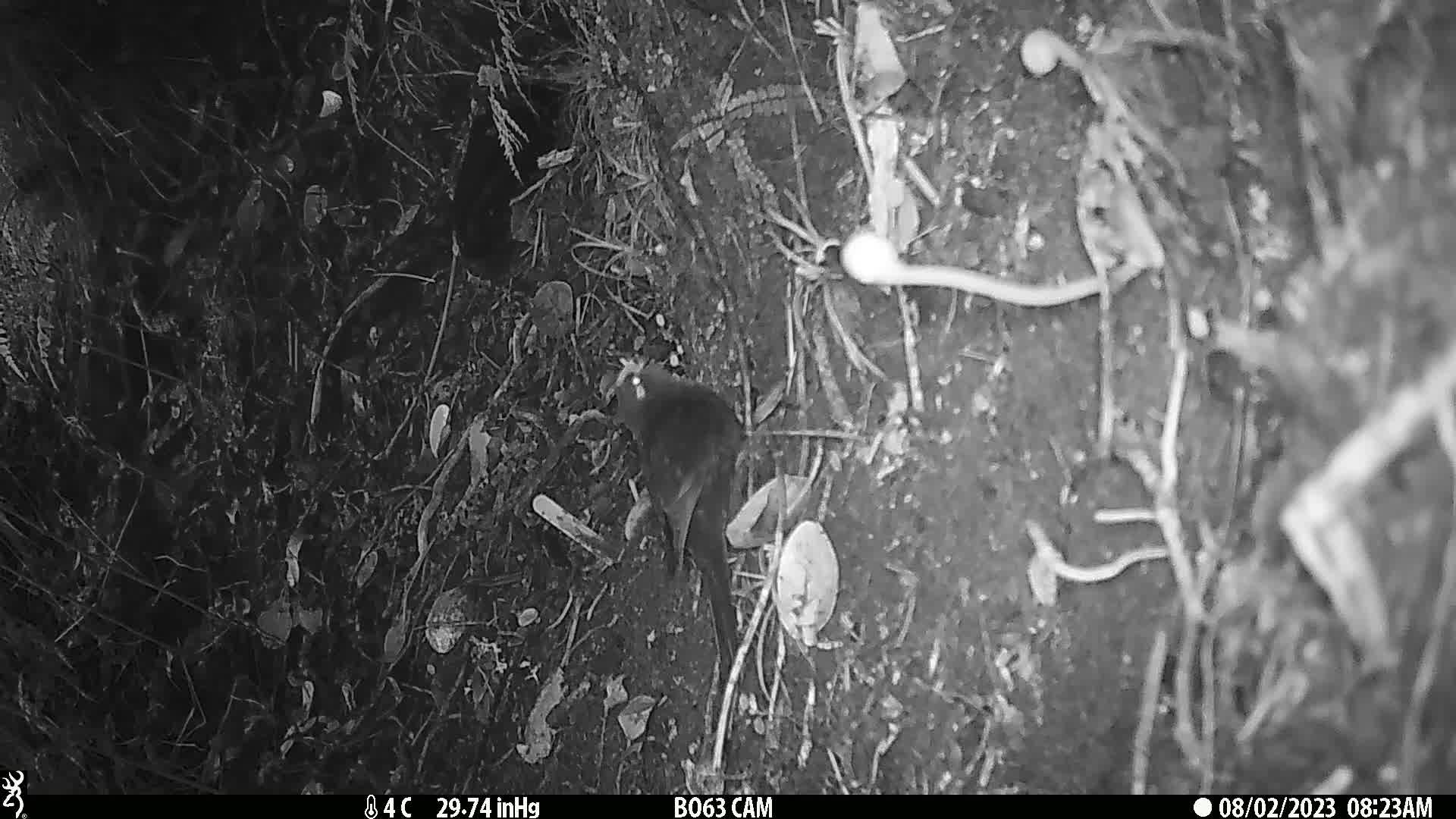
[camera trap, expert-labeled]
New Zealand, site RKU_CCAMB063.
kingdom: Animalia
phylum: Chordata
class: Aves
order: Psittaciformes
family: Psittaculidae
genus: Cyanoramphus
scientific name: Cyanoramphus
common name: parakeet